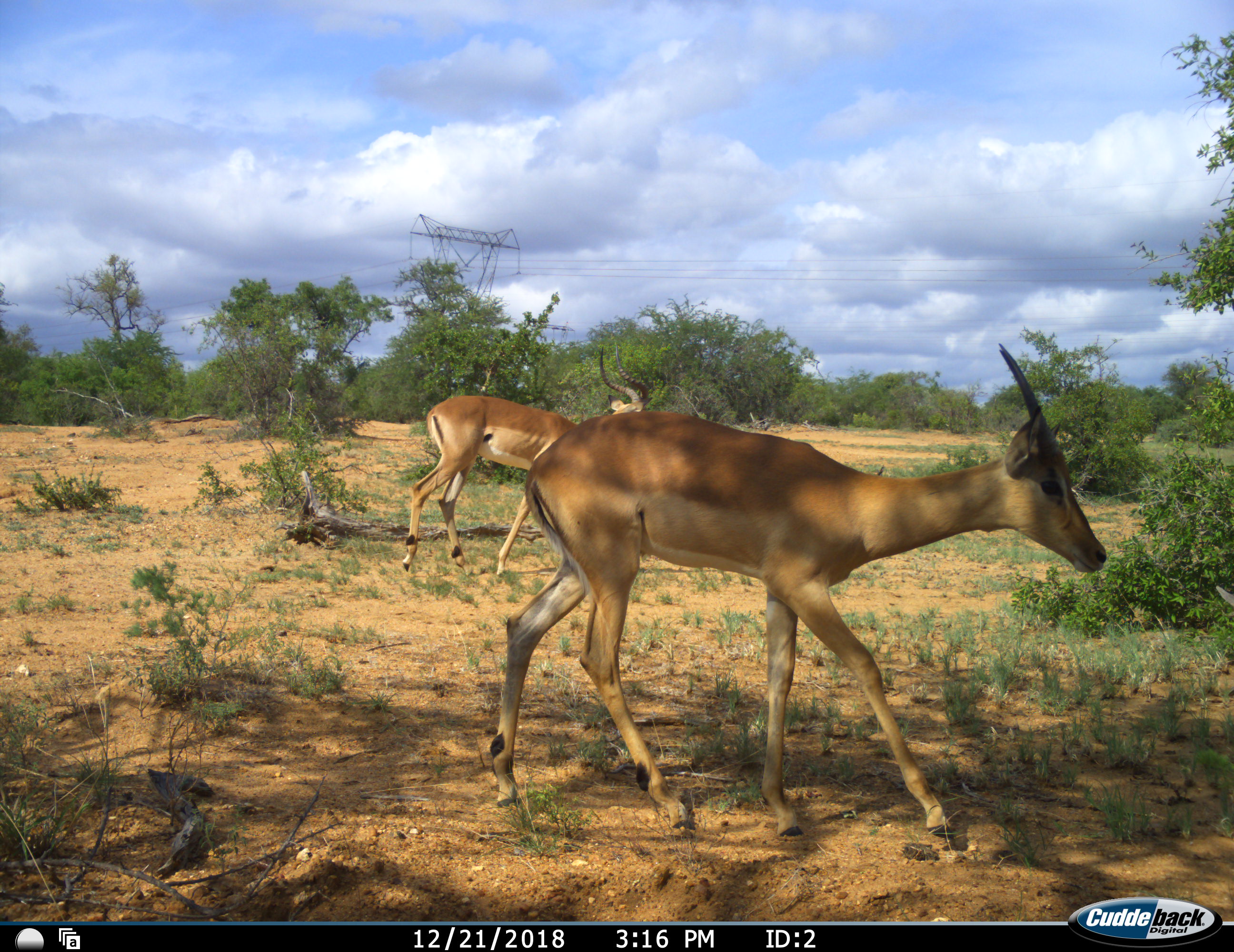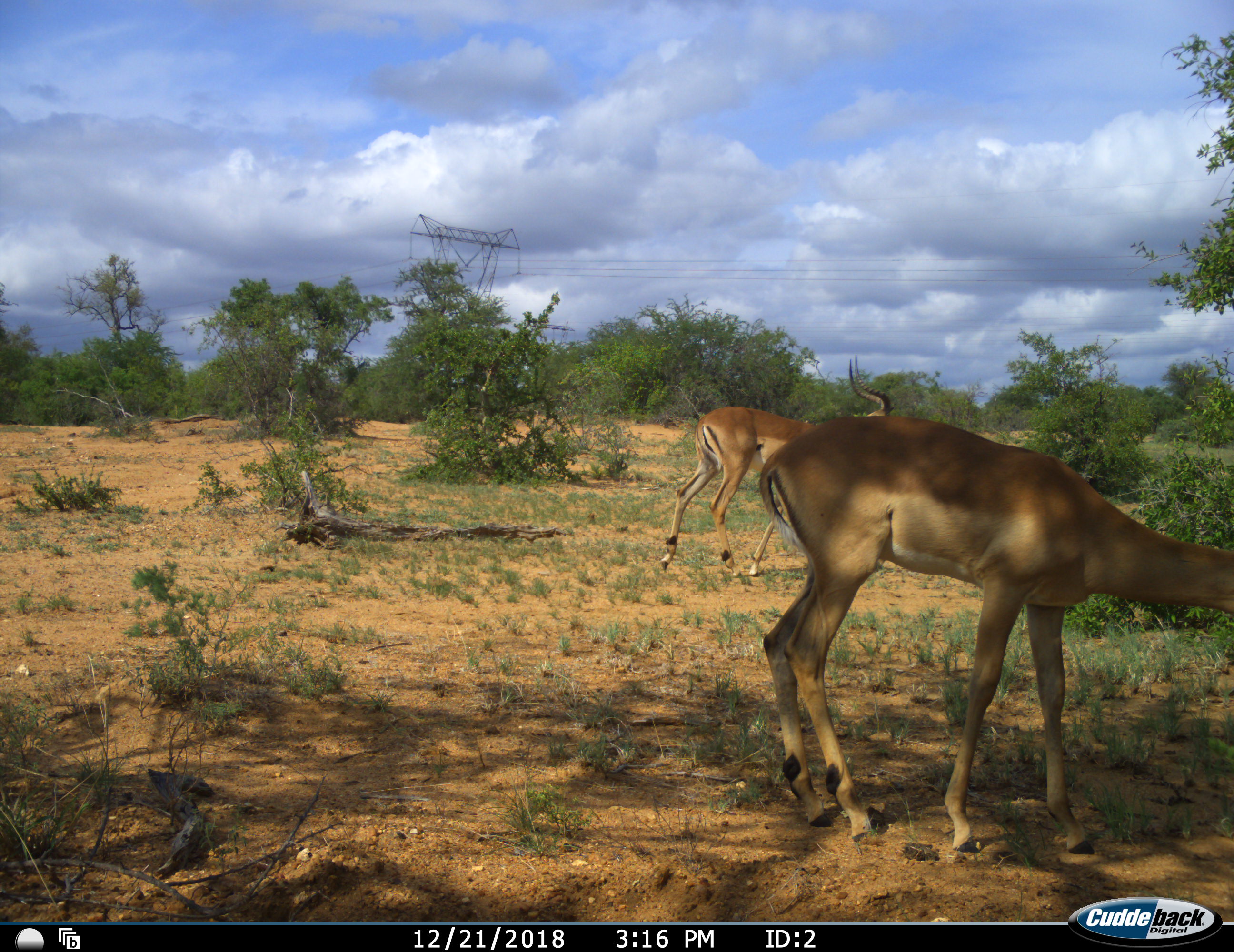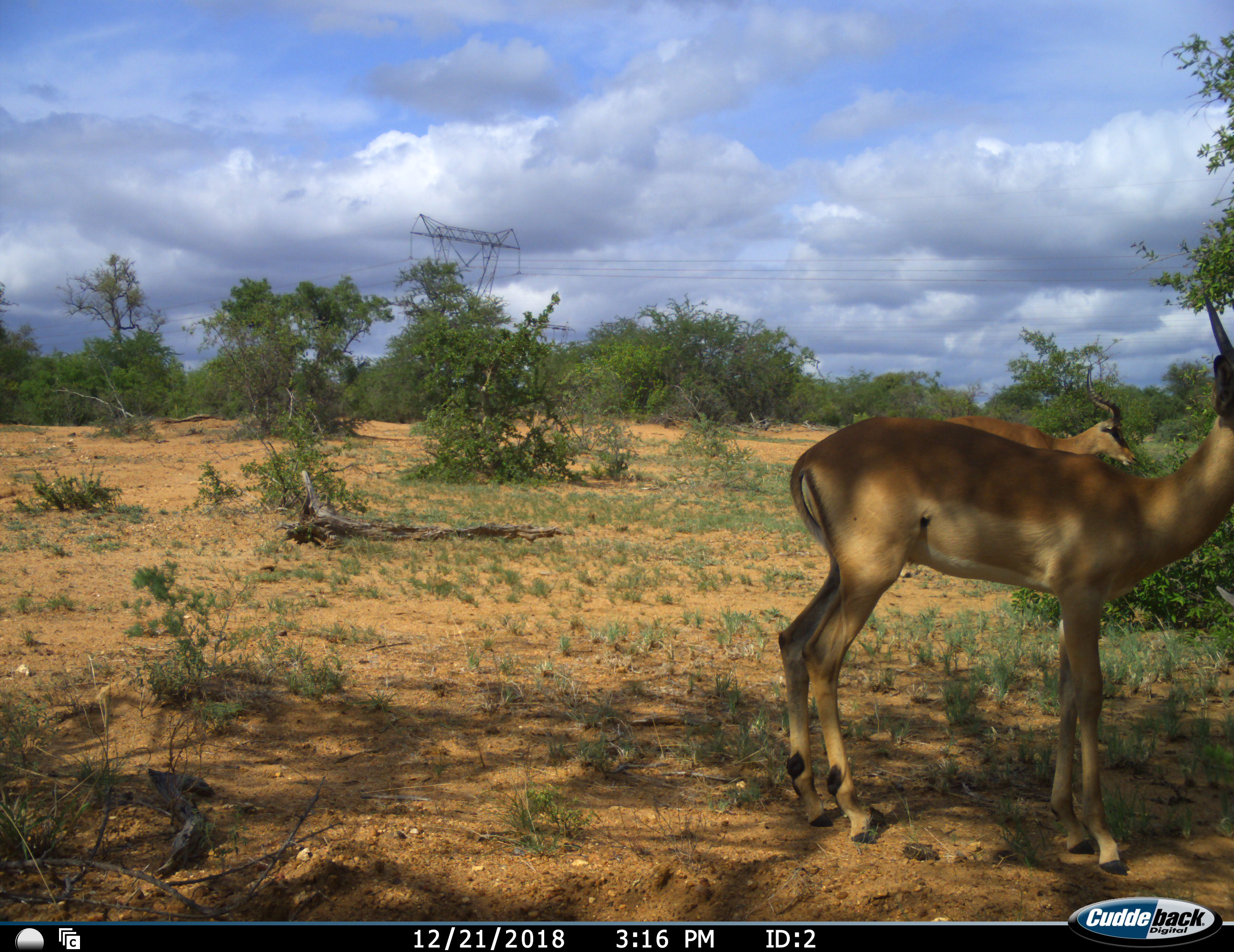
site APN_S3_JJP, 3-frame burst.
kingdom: Animalia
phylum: Chordata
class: Mammalia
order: Artiodactyla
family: Bovidae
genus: Aepyceros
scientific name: Aepyceros melampus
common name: impala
Impala (Aepyceros melampus), count 2. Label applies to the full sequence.